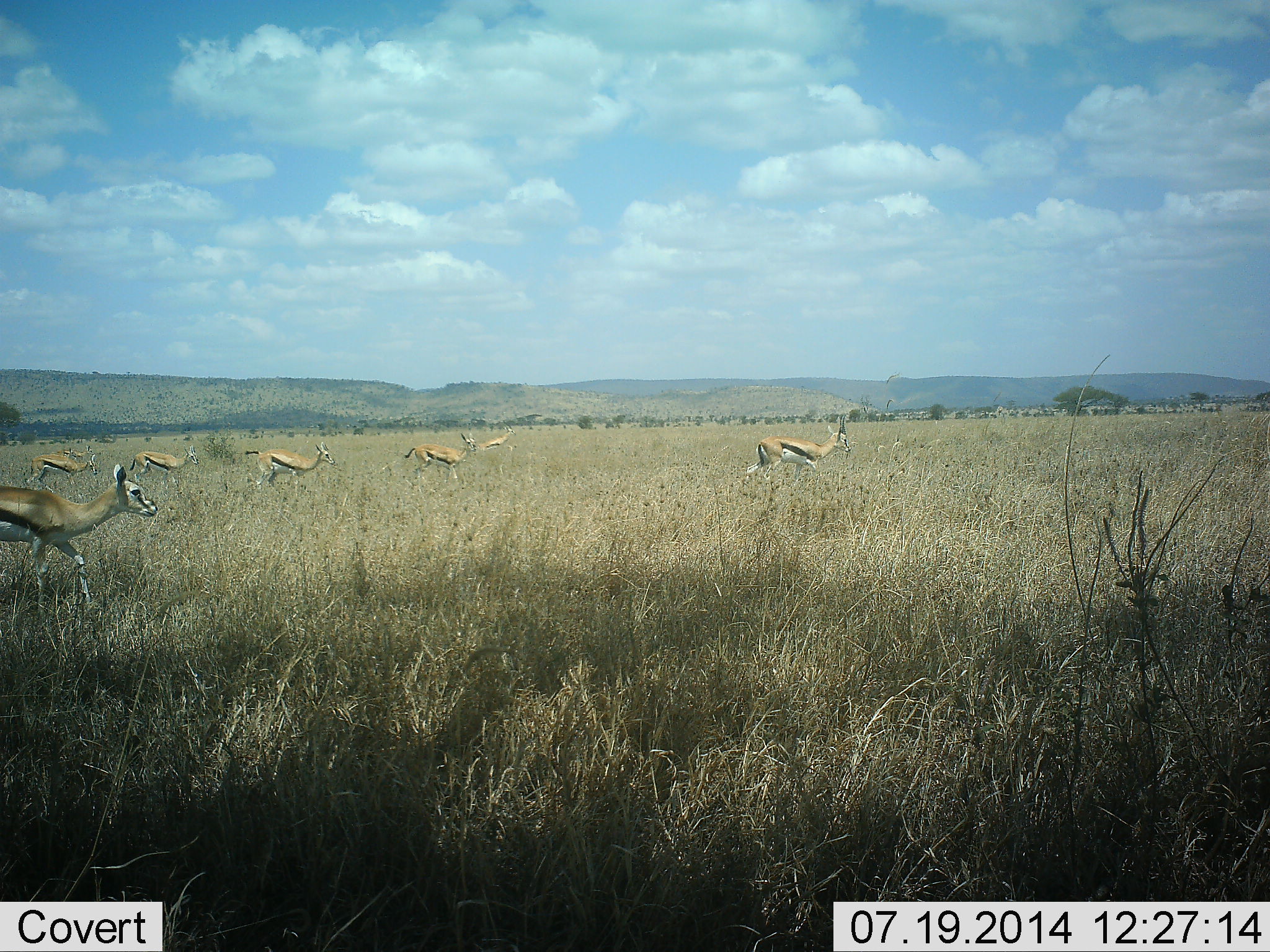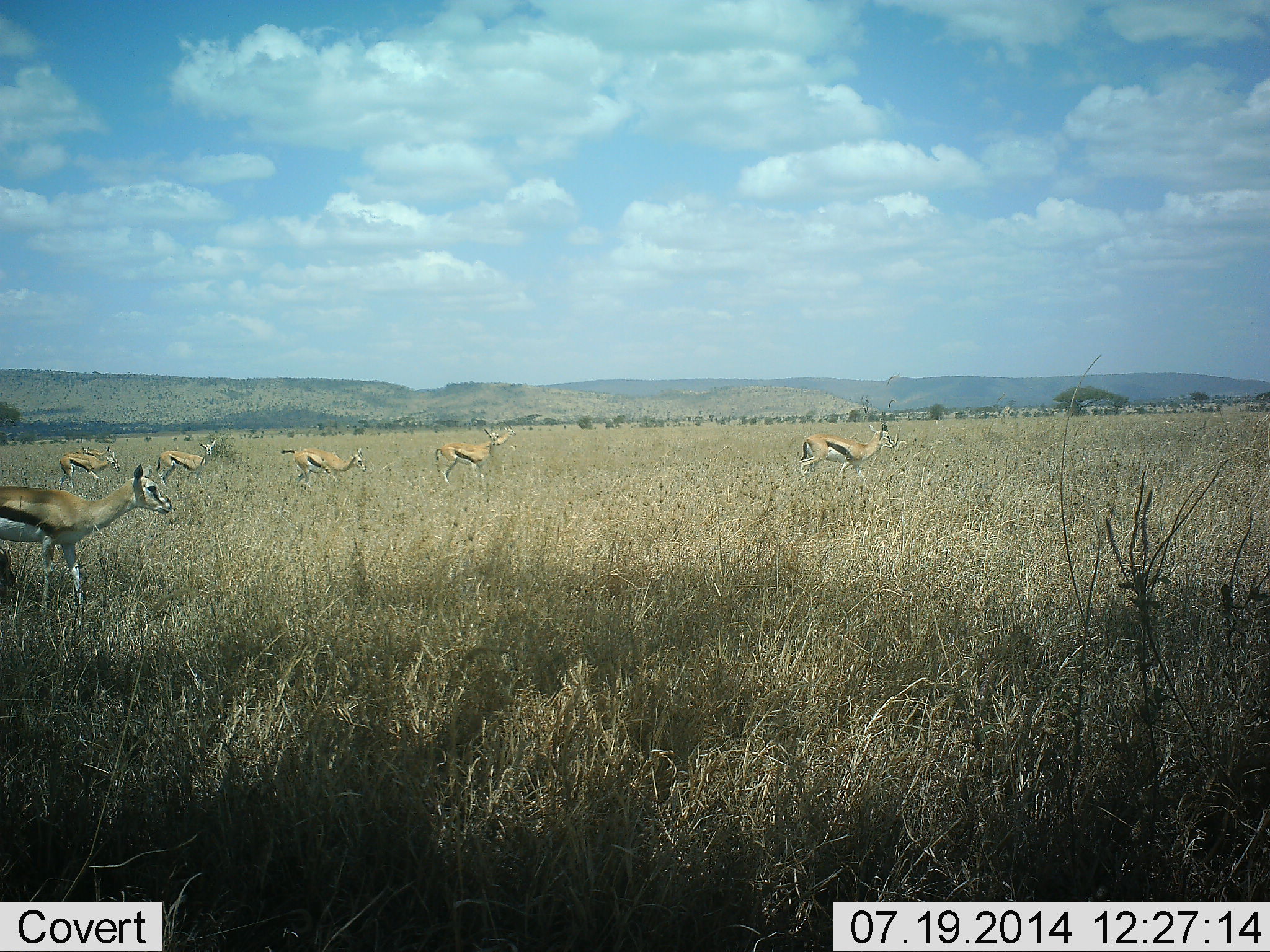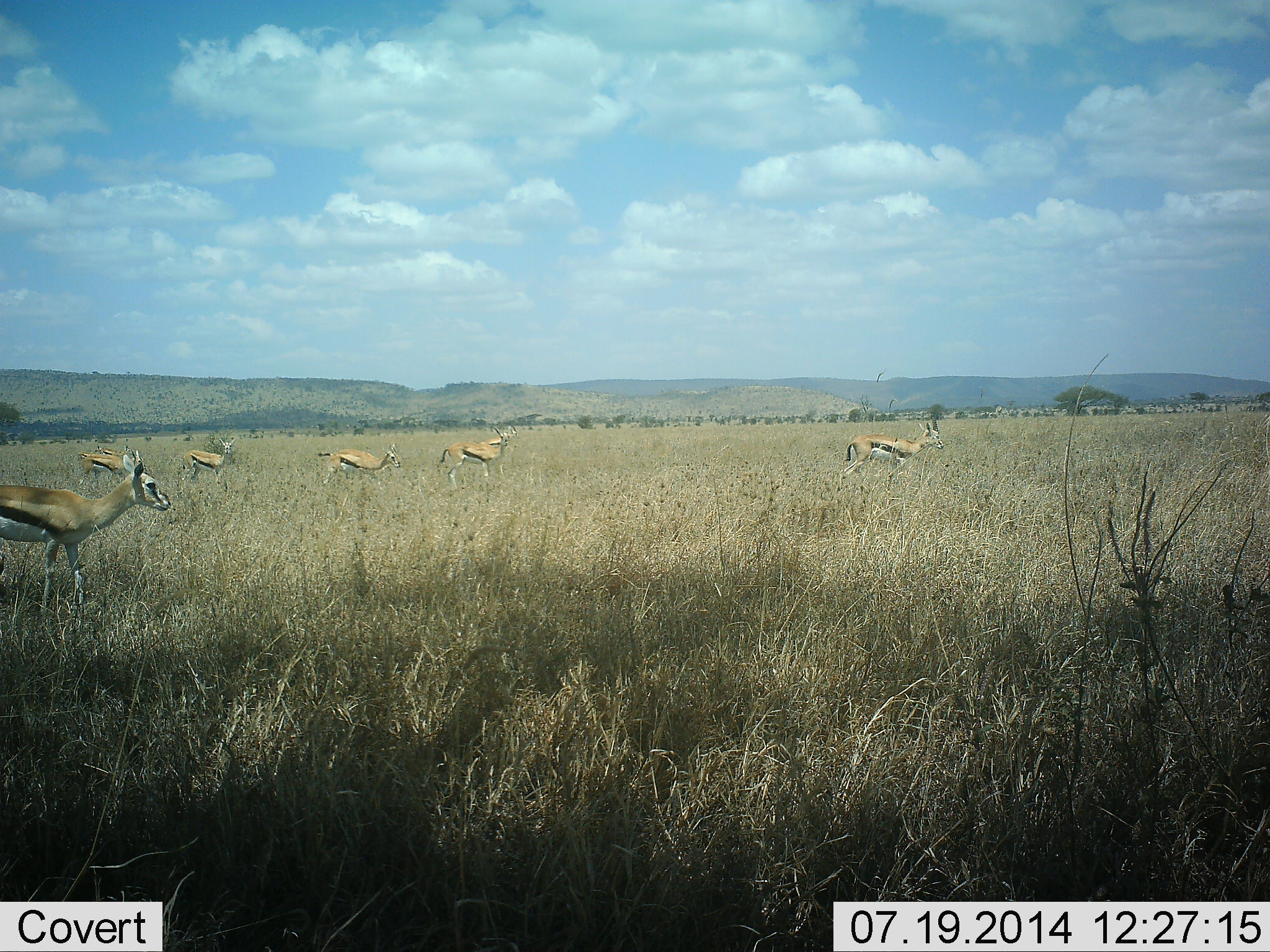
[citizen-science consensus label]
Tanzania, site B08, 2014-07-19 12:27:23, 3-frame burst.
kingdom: Animalia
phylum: Chordata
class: Mammalia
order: Artiodactyla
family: Bovidae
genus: Eudorcas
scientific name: Eudorcas thomsonii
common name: thomson's gazelle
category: gazellethomsons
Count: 6.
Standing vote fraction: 30%.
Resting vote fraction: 0%.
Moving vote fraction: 80%.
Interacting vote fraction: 10%.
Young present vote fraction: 0%.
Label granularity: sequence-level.